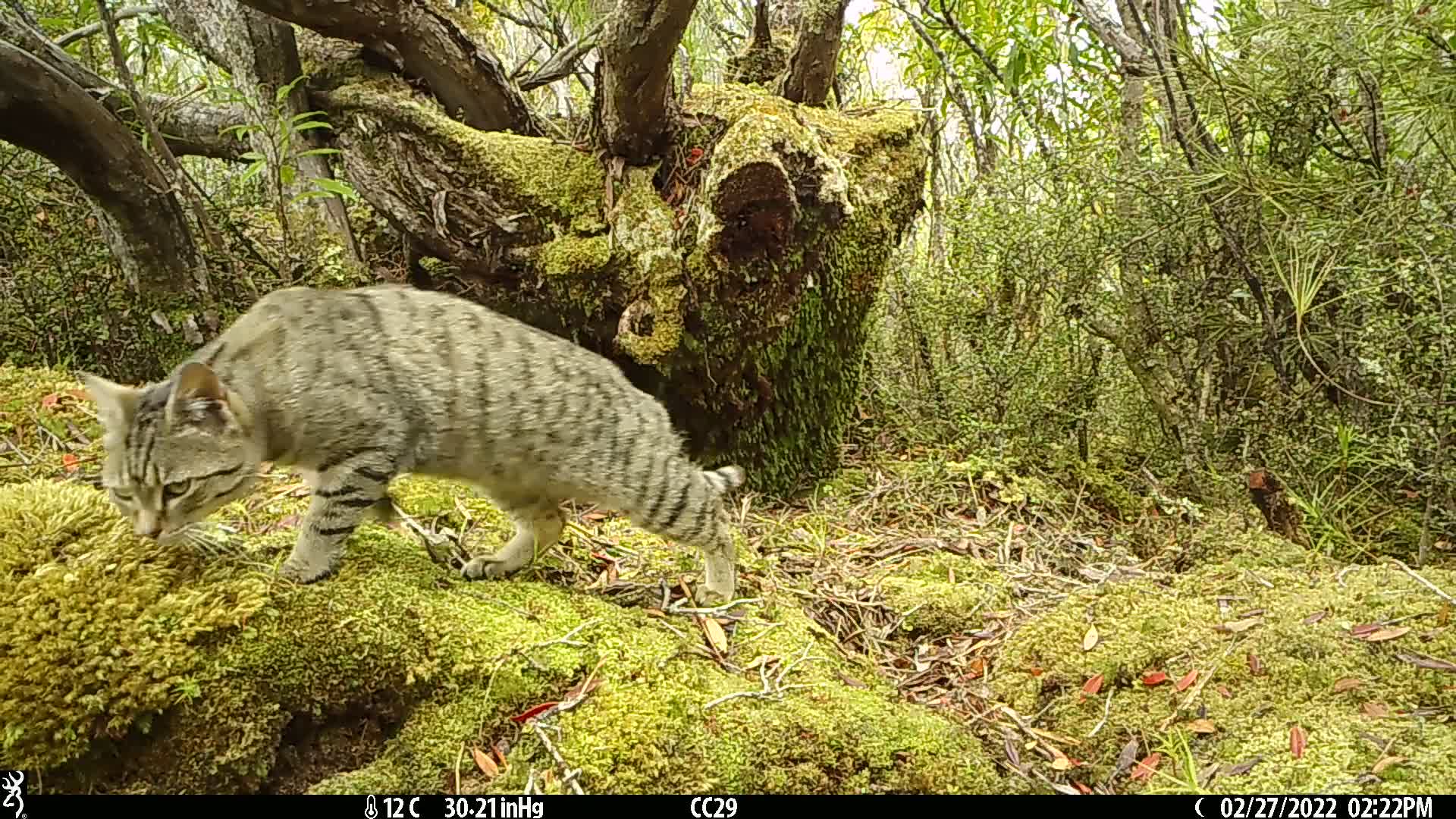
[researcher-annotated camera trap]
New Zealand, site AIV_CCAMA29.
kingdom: Animalia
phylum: Chordata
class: Mammalia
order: Carnivora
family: Felidae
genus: Felis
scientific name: Felis catus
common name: domestic cat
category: cat